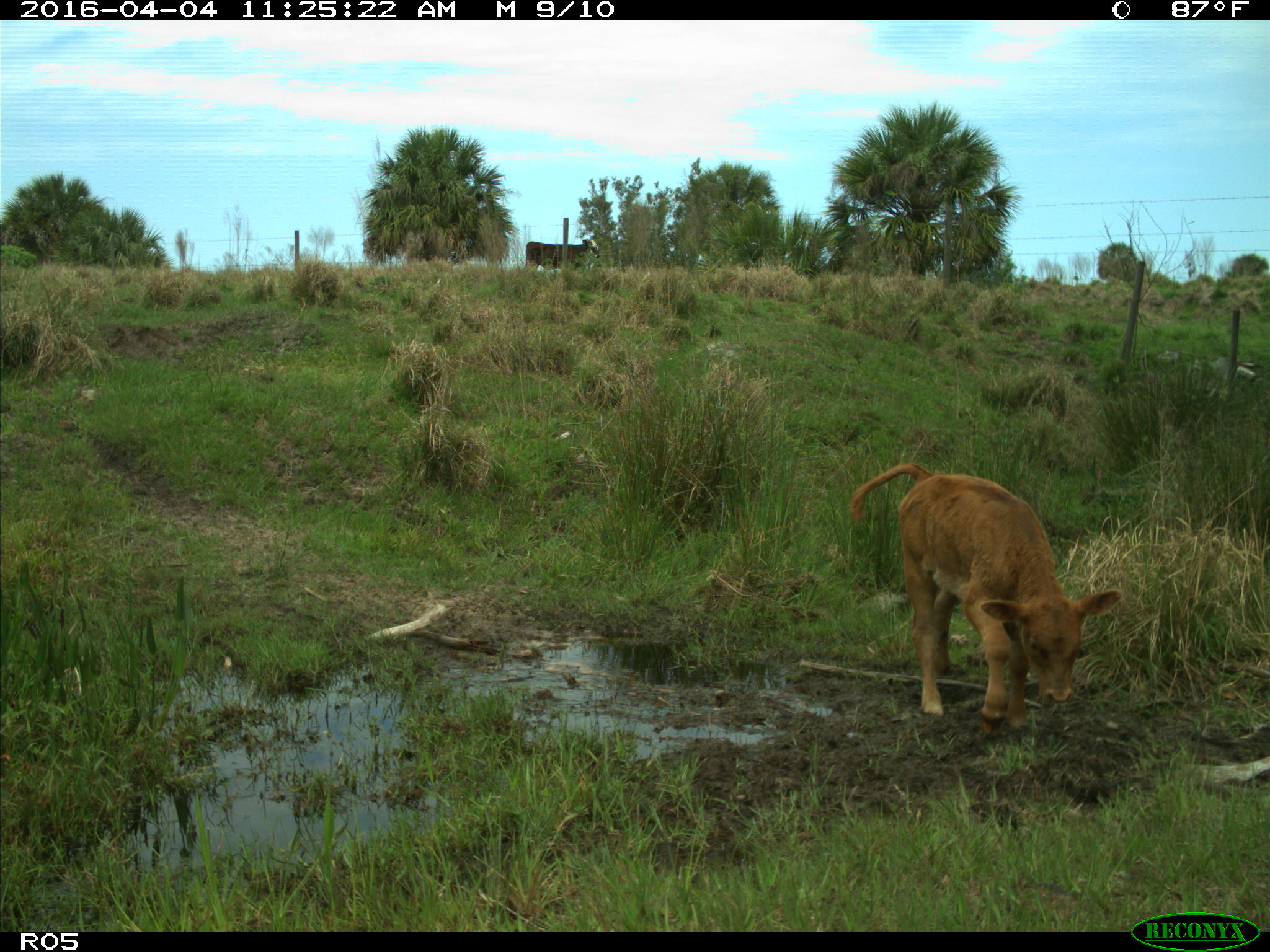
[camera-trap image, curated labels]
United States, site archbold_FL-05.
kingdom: Animalia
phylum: Chordata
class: Mammalia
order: Artiodactyla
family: Bovidae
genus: Bos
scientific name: Bos taurus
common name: domestic cow